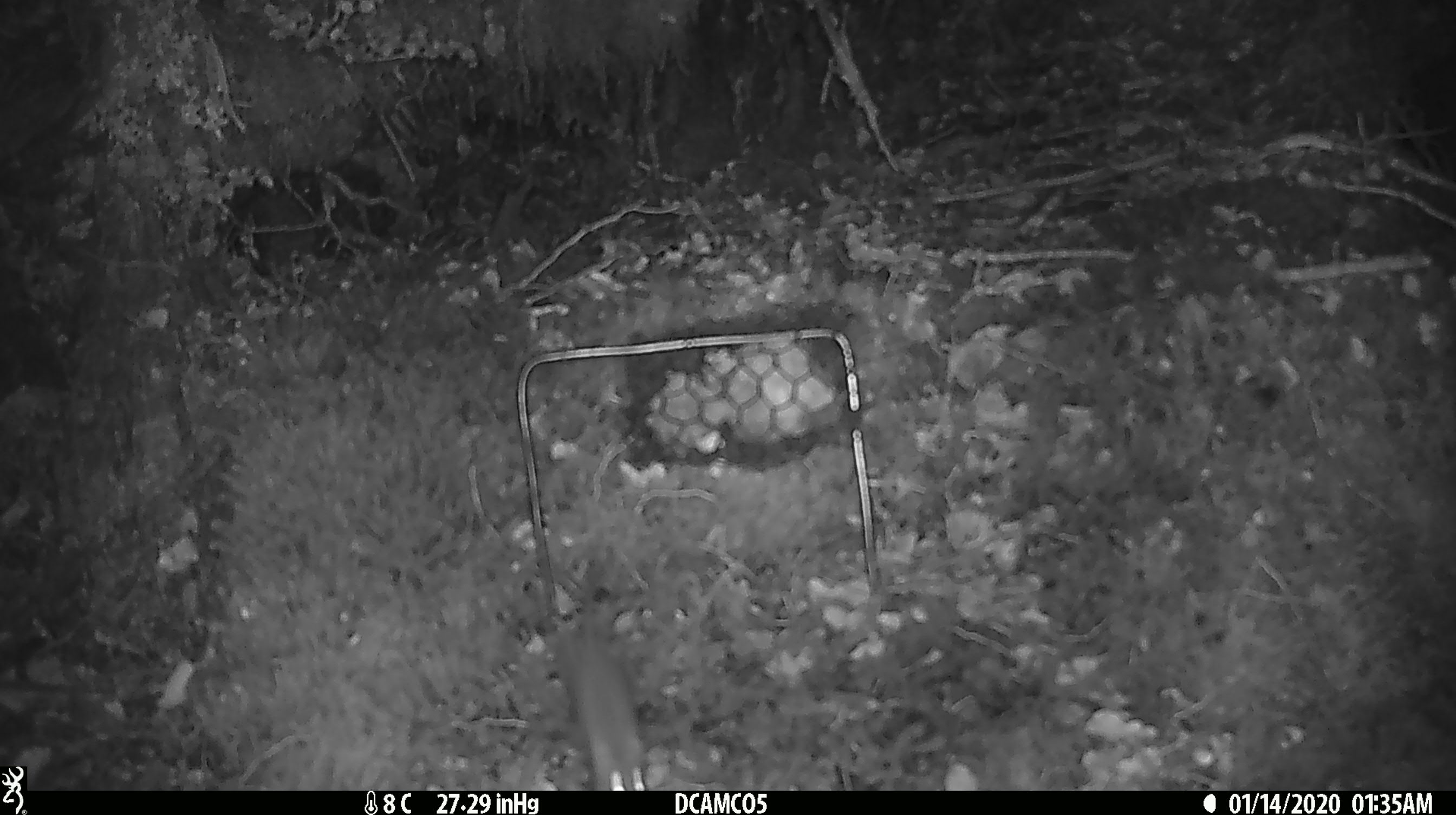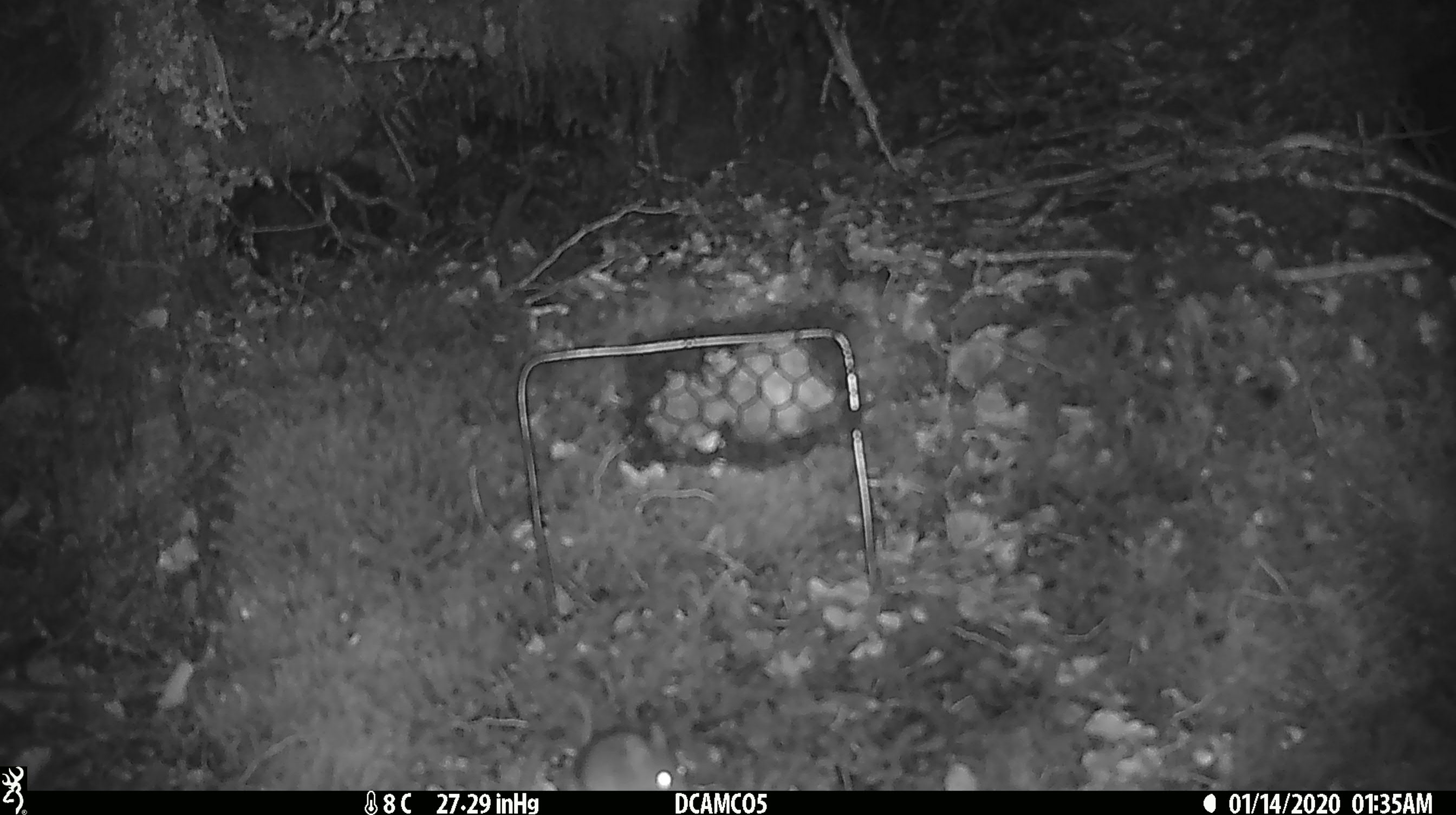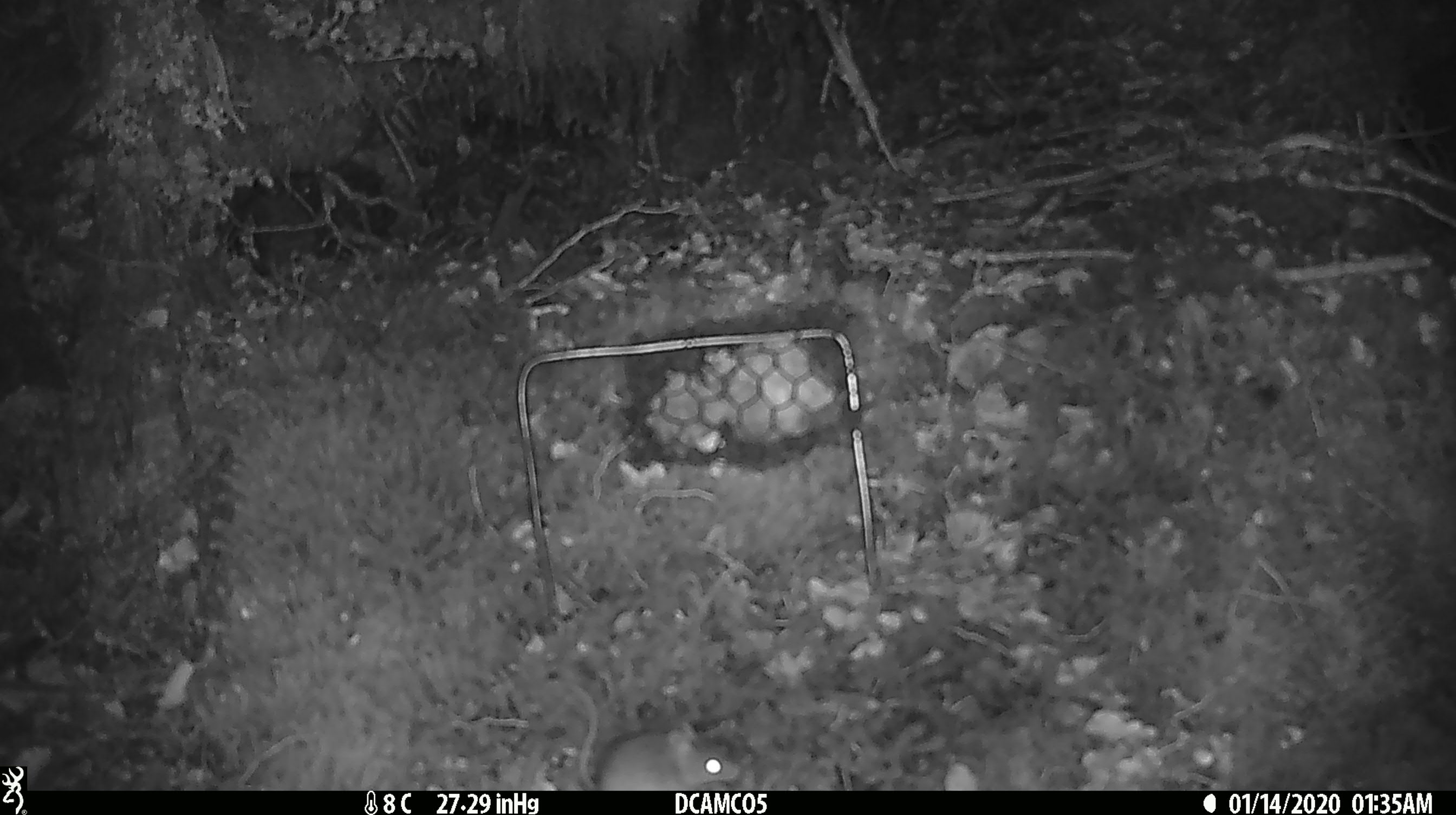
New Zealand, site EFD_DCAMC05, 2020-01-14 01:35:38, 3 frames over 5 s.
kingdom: Animalia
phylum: Chordata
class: Mammalia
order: Rodentia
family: Muridae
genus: Mus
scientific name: Mus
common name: mouse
Mouse (Mus).